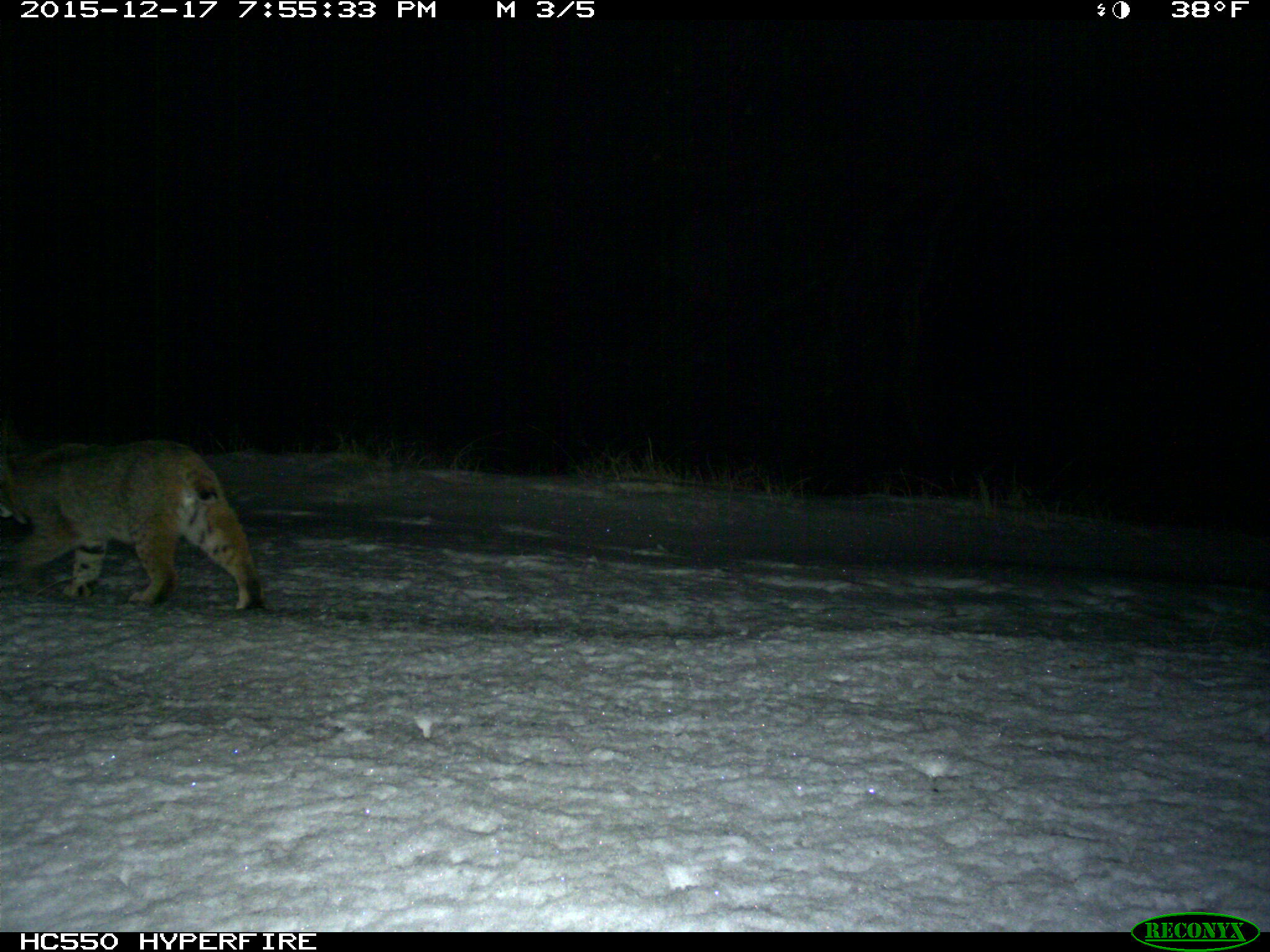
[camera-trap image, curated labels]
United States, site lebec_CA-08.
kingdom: Animalia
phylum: Chordata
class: Mammalia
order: Carnivora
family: Felidae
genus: Lynx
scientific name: Lynx rufus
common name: bobcat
Lynx rufus (bobcat).